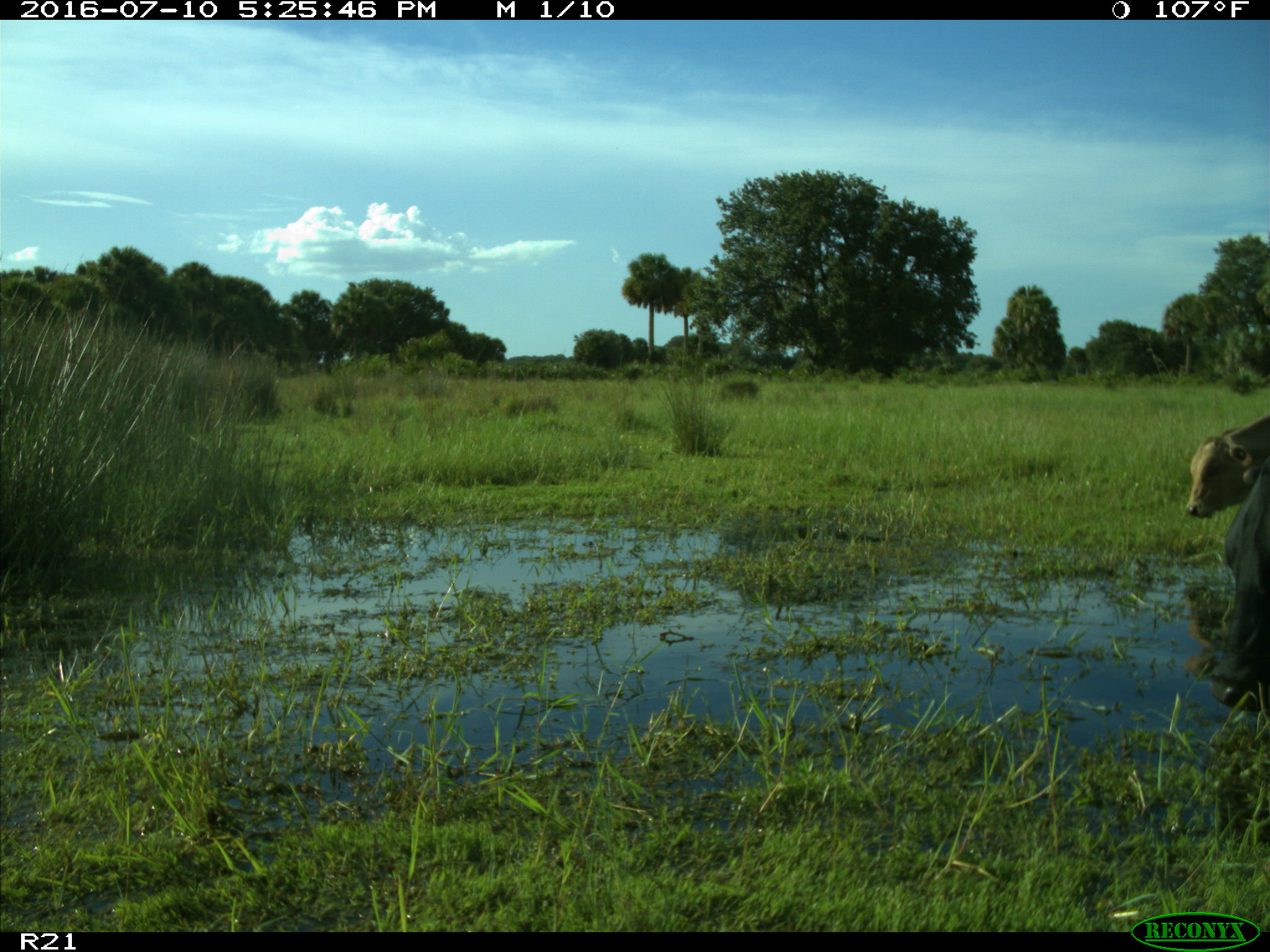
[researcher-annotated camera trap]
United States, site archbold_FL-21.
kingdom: Animalia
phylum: Chordata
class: Mammalia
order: Artiodactyla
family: Bovidae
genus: Bos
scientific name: Bos taurus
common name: domestic cow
Bos taurus (domestic cow).